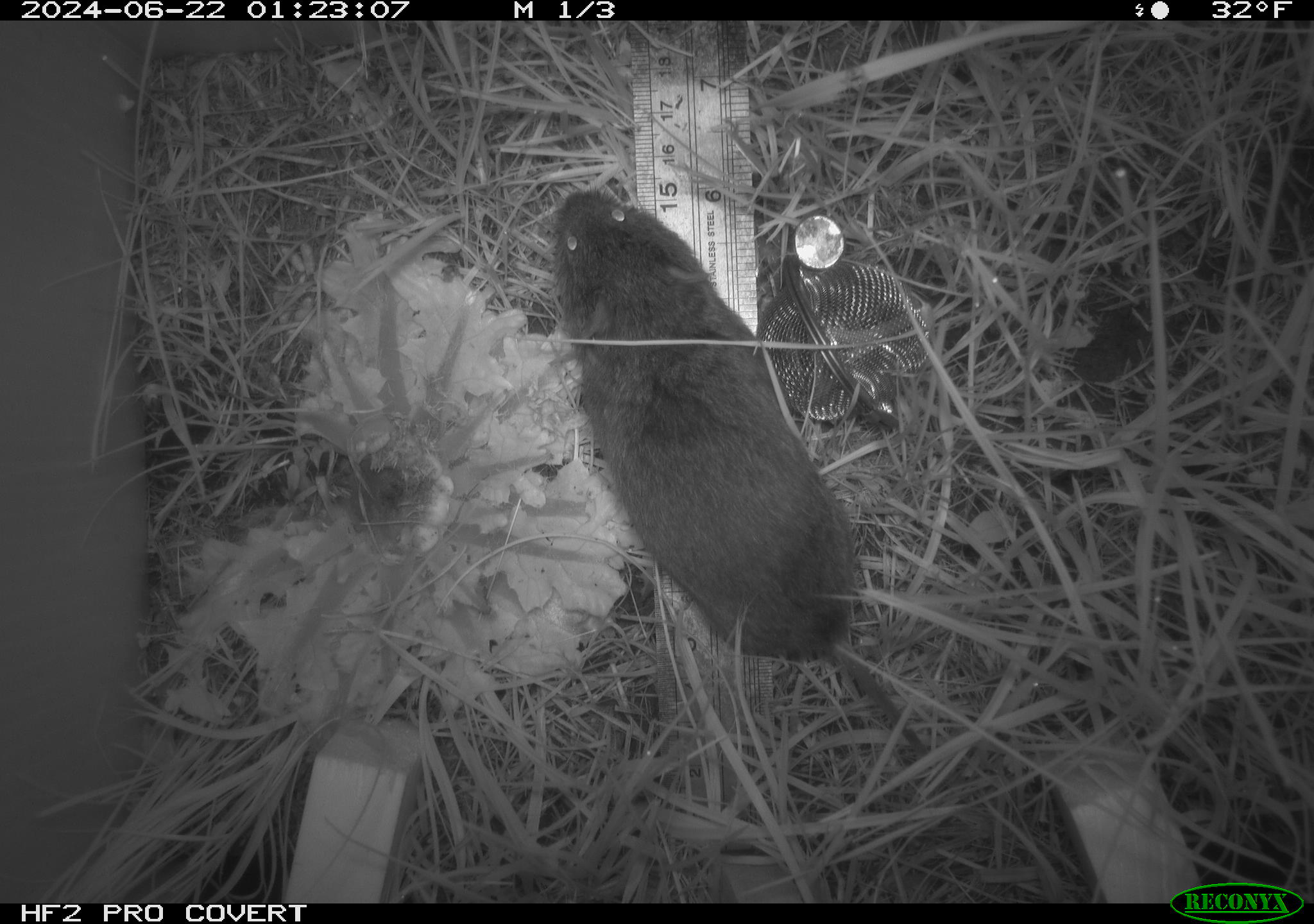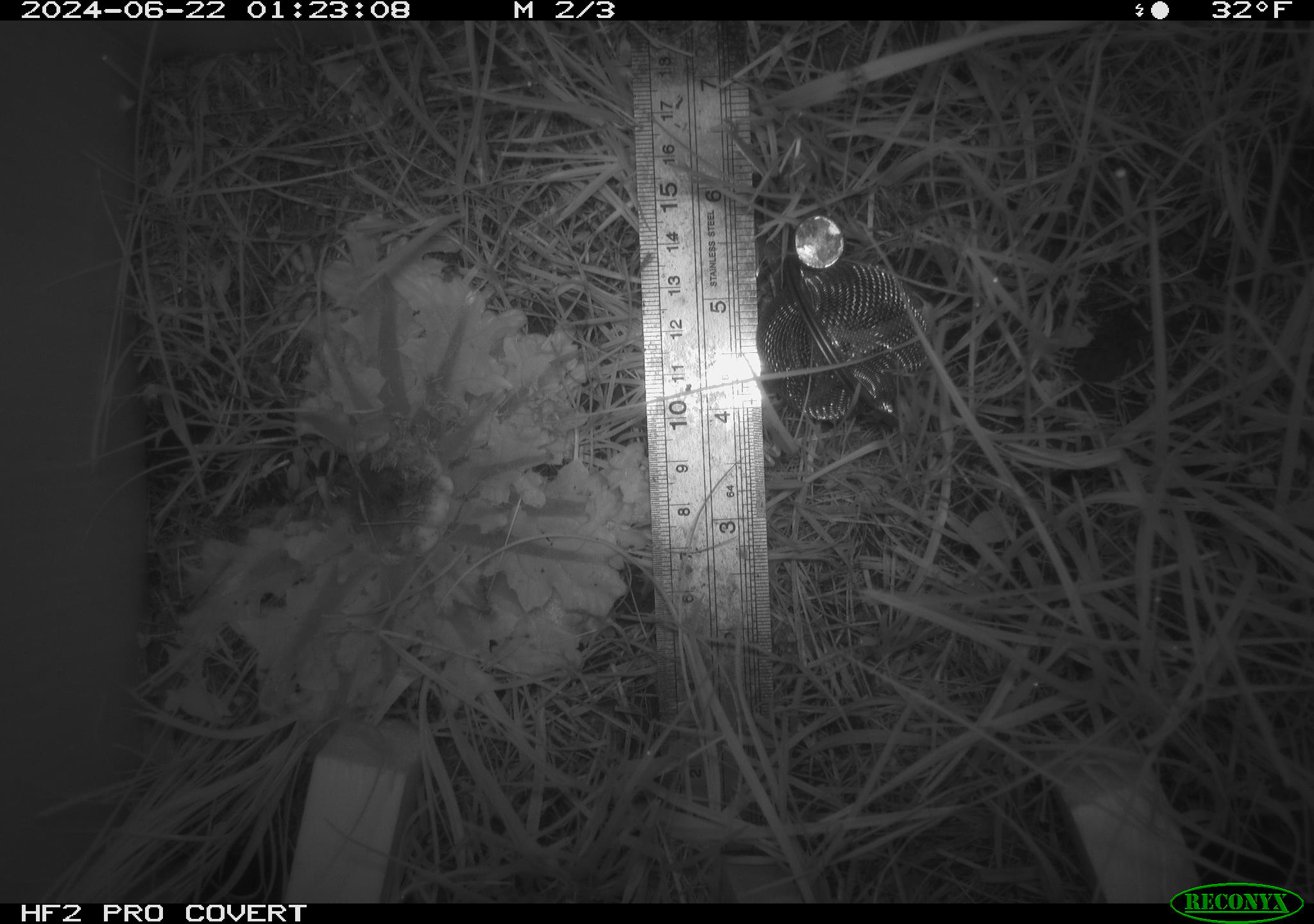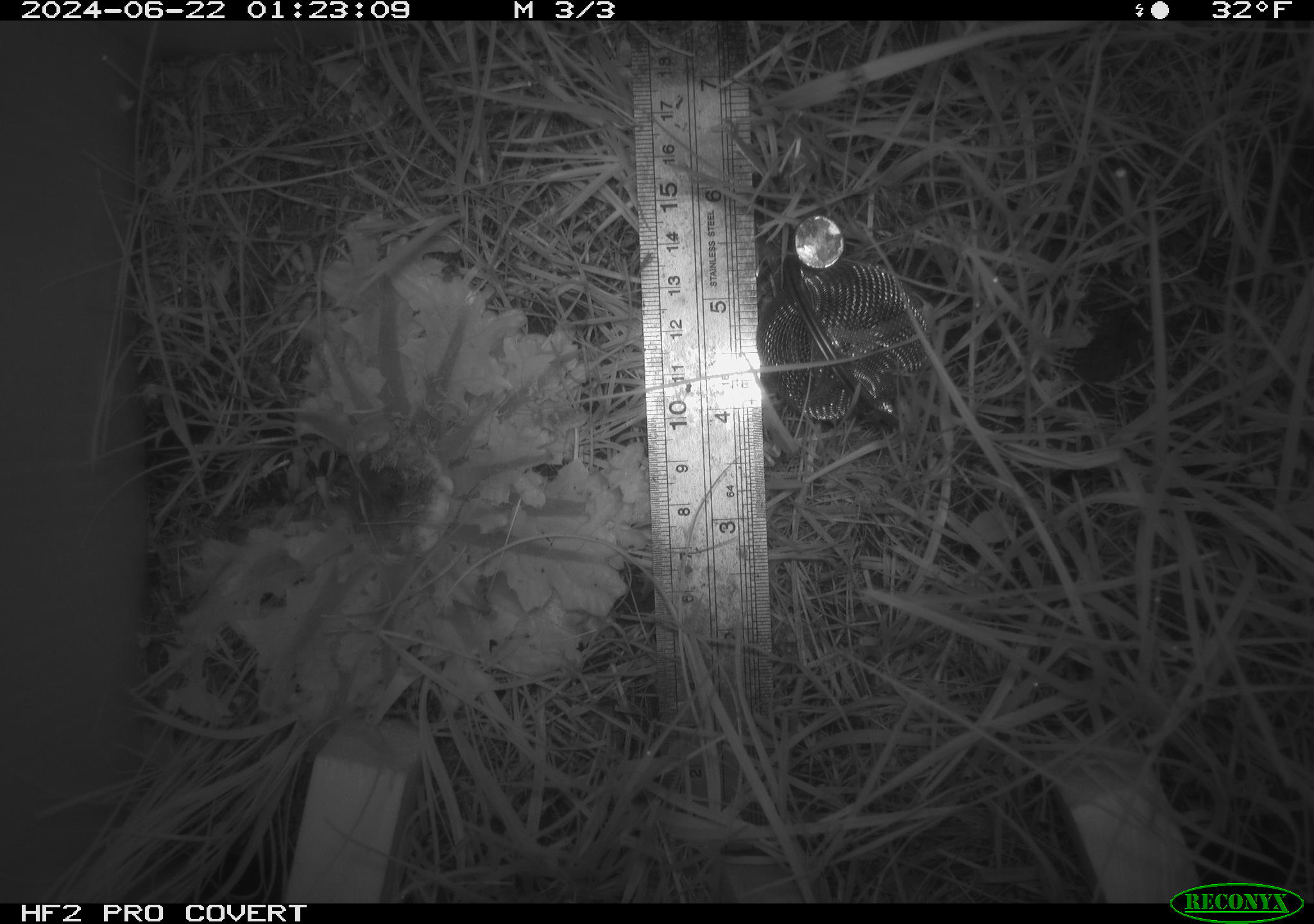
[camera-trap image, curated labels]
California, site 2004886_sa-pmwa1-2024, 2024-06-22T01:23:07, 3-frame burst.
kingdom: Animalia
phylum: Chordata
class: Mammalia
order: Rodentia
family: Cricetidae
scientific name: Arvicolinae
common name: voles, lemmings, and muskrats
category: arvicolinae subfamily